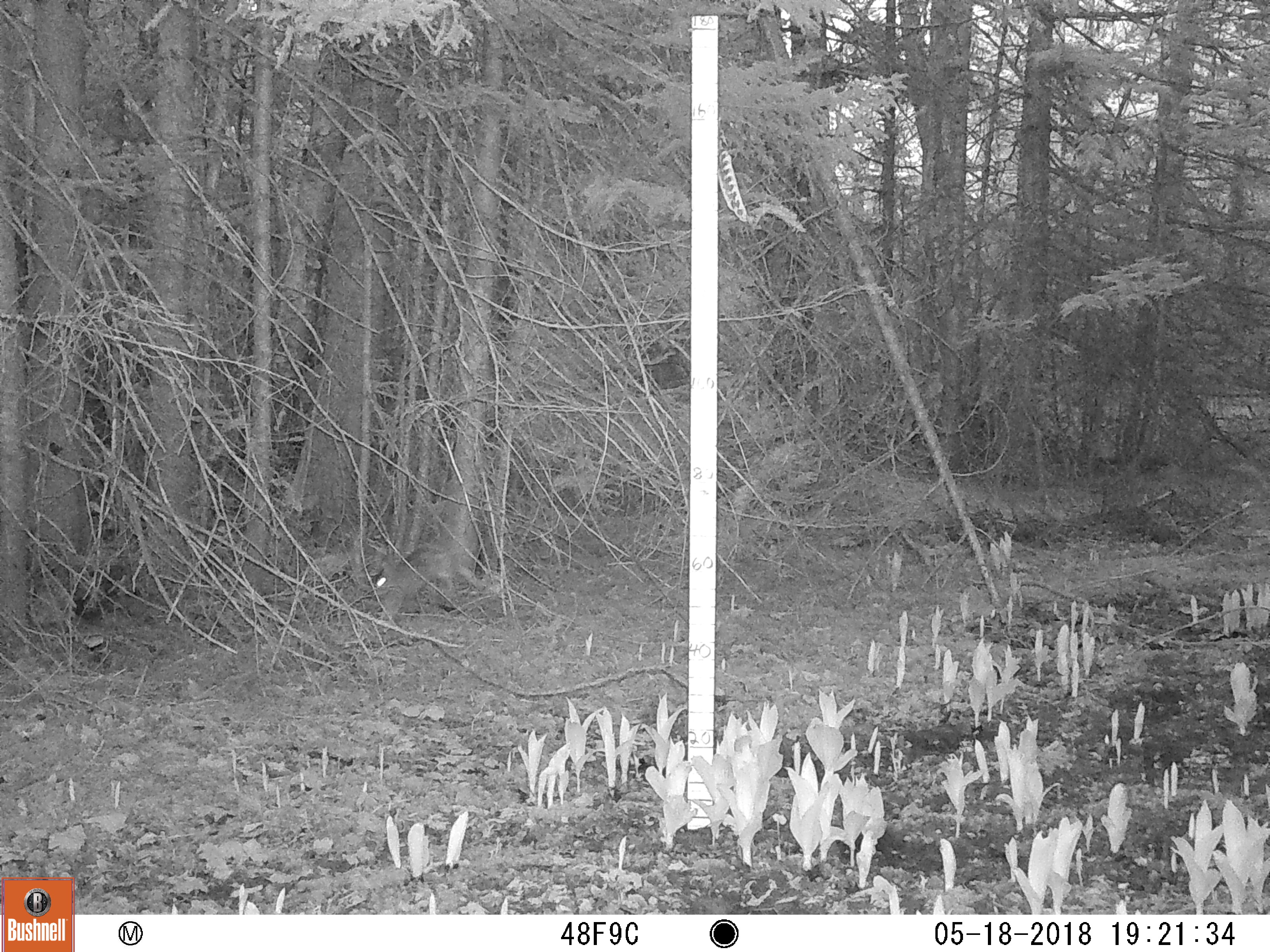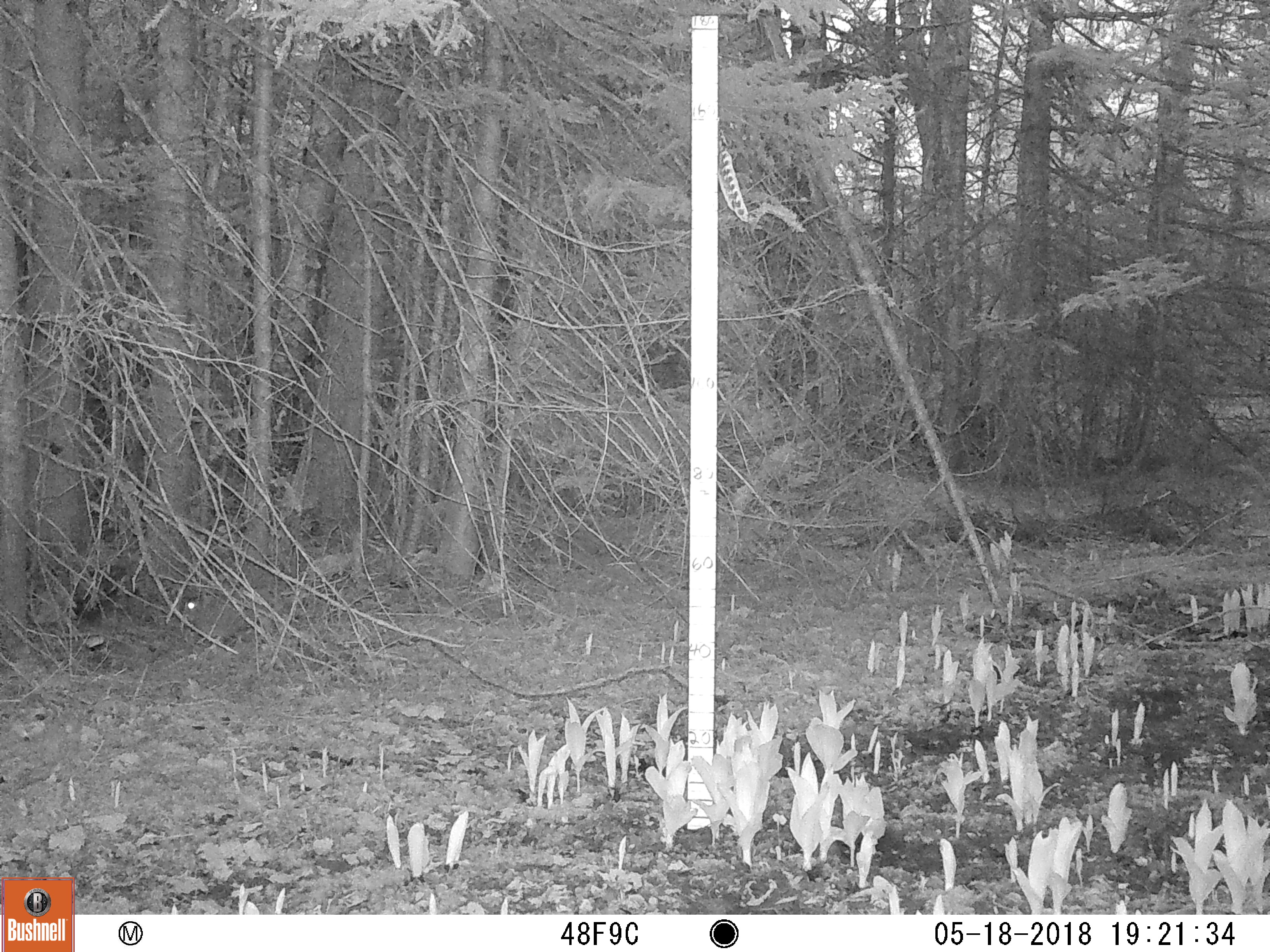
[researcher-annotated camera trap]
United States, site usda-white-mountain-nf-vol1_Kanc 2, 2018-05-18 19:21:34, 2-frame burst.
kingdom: Animalia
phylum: Chordata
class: Mammalia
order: Lagomorpha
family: Leporidae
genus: Lepus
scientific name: Lepus americanus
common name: snowshoe hare